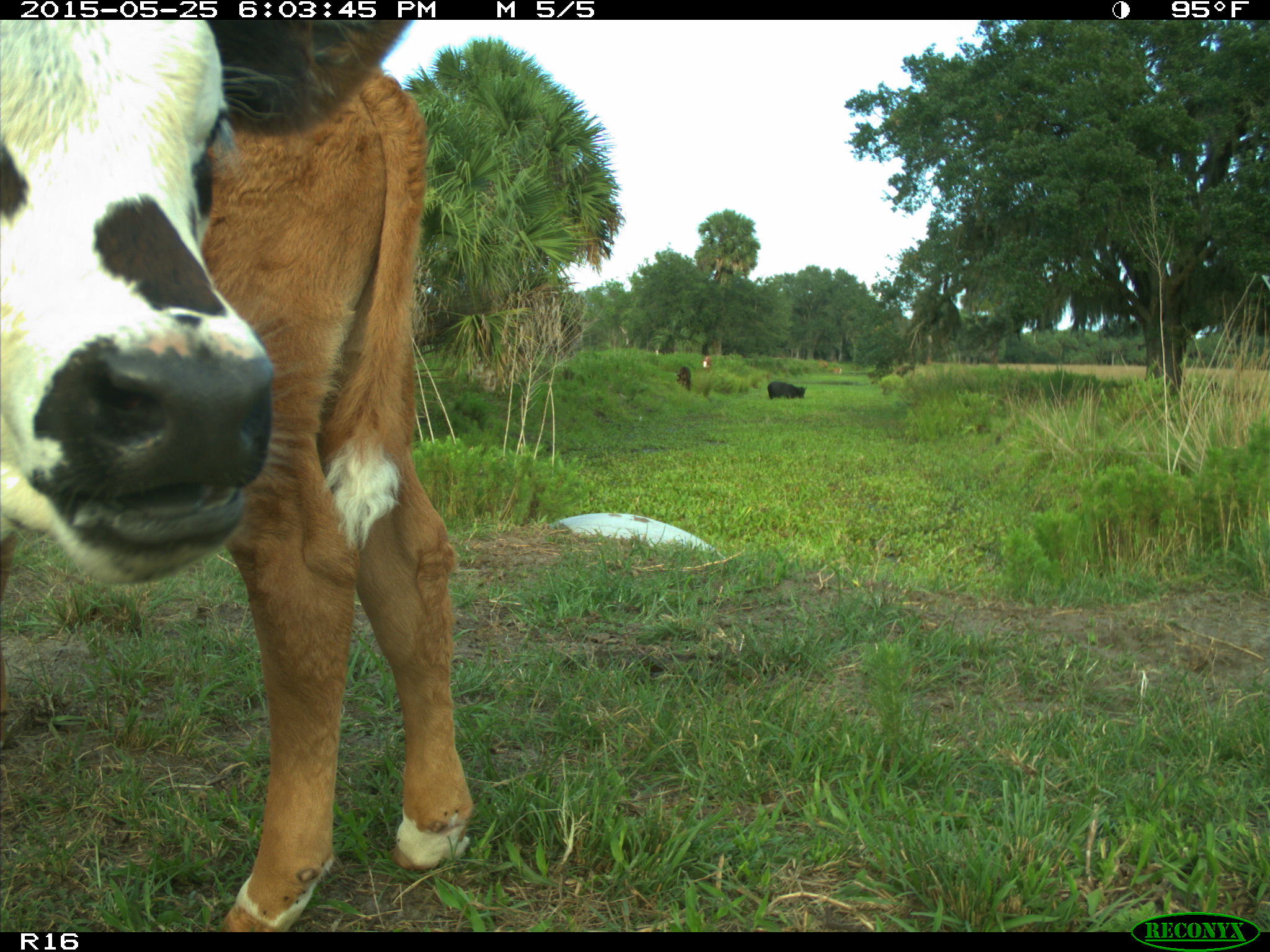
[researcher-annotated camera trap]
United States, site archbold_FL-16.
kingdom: Animalia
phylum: Chordata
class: Mammalia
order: Artiodactyla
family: Bovidae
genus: Bos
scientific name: Bos taurus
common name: domestic cow